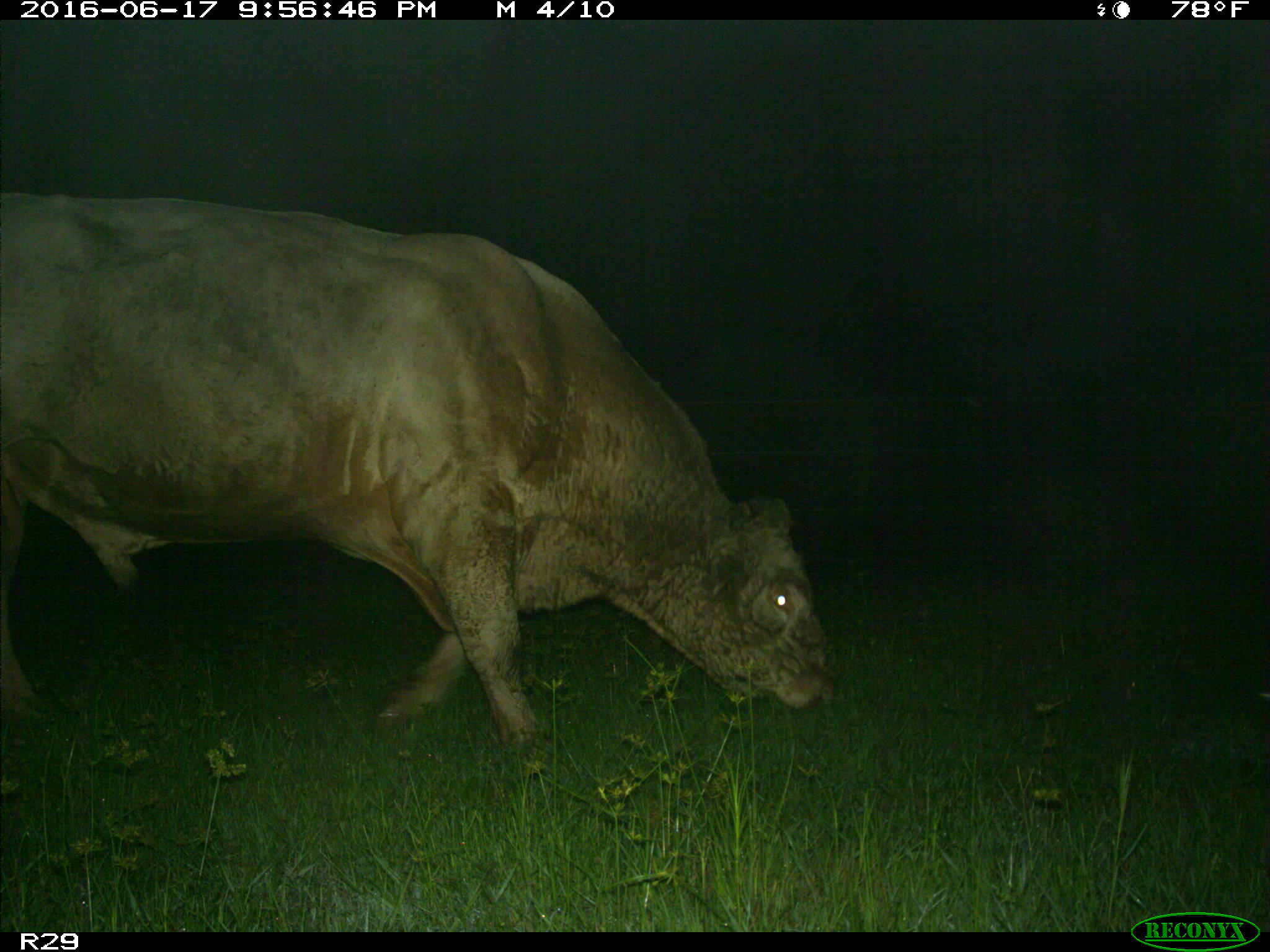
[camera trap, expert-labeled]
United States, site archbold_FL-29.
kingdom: Animalia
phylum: Chordata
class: Mammalia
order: Artiodactyla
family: Bovidae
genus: Bos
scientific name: Bos taurus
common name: domestic cow